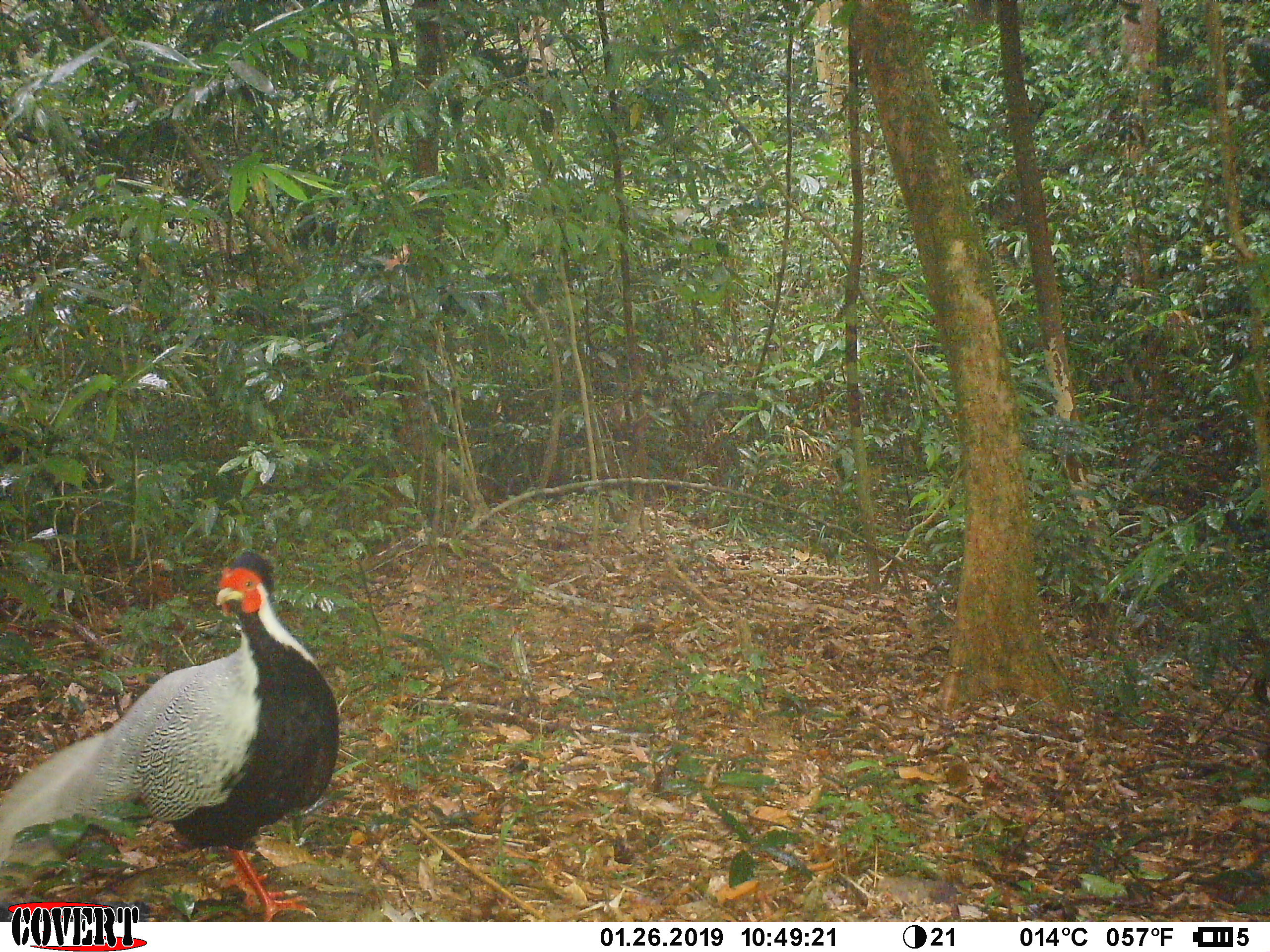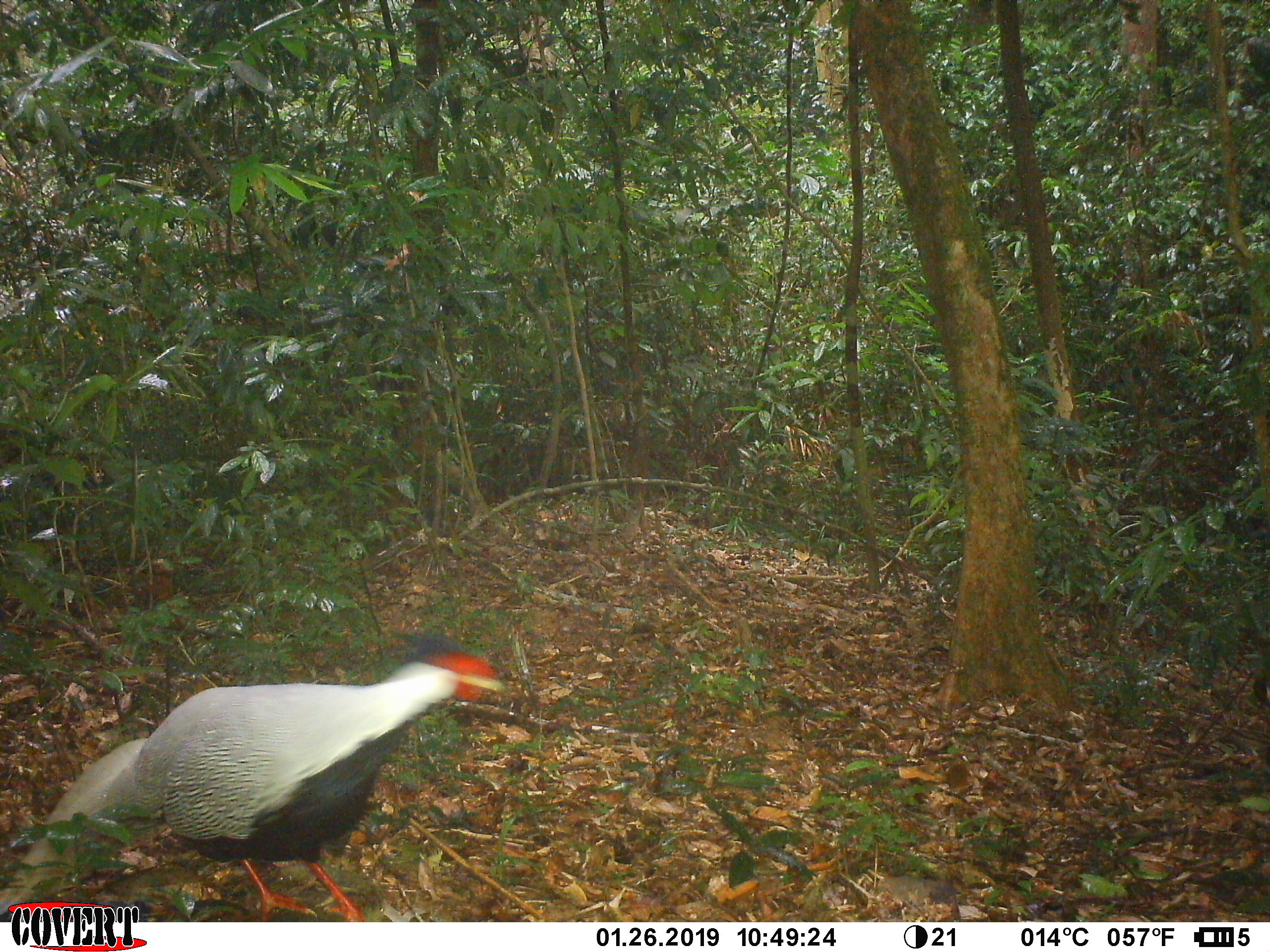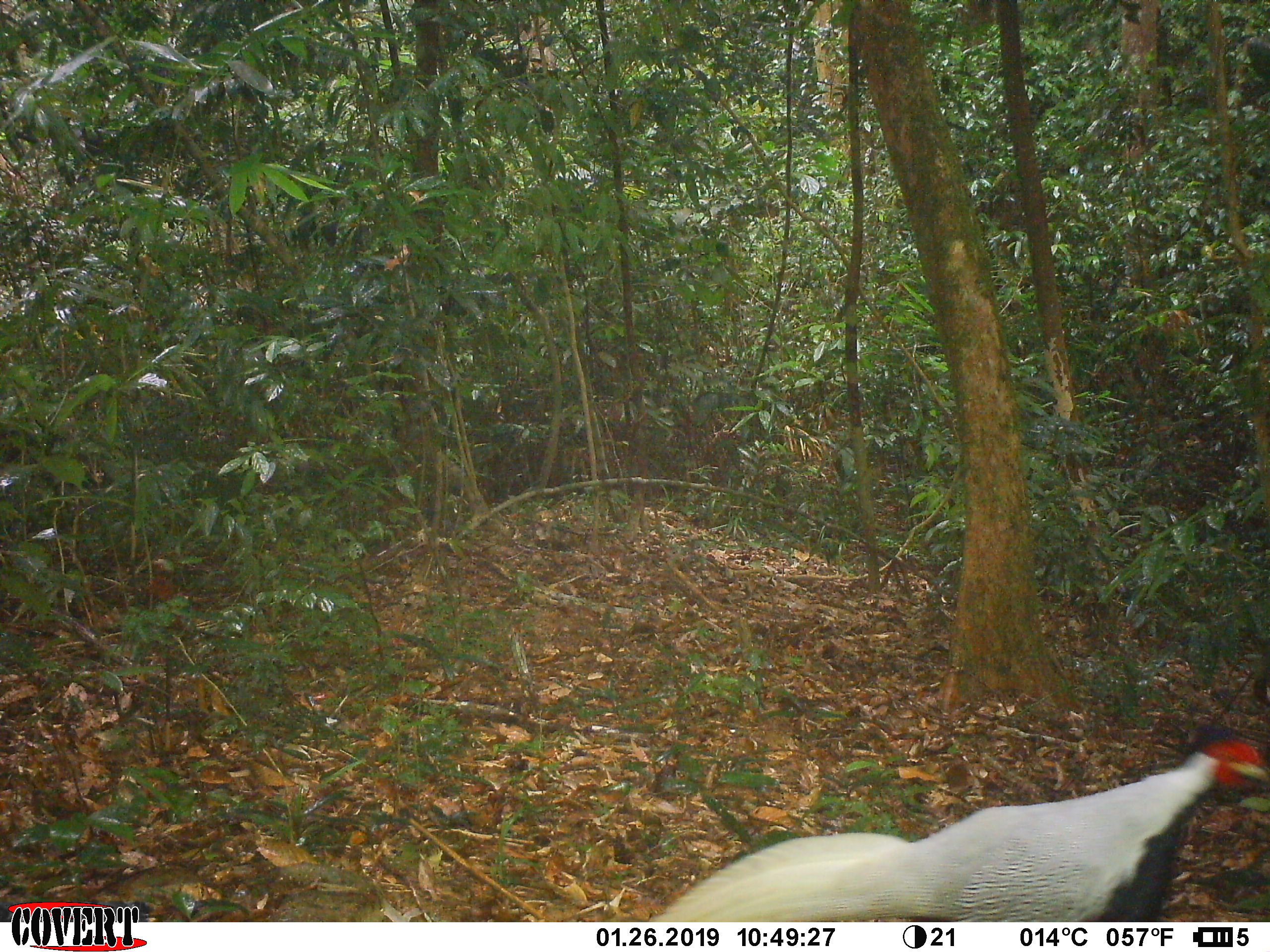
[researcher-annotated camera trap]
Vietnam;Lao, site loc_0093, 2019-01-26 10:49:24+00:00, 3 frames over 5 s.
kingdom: Animalia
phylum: Chordata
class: Aves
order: Galliformes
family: Phasianidae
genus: Lophura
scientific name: Lophura nycthemera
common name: silver pheasant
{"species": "silver pheasant (Lophura nycthemera)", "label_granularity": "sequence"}